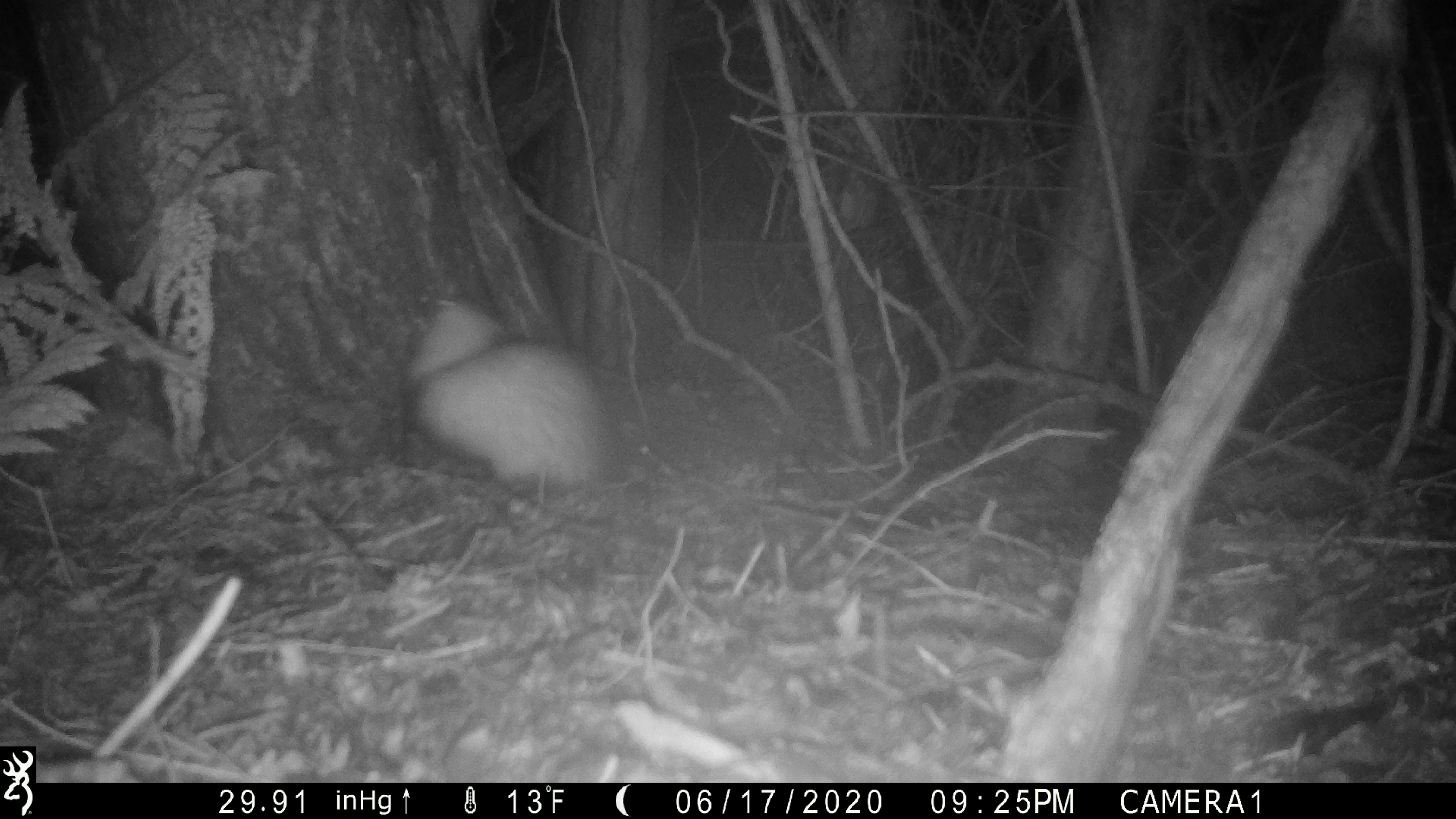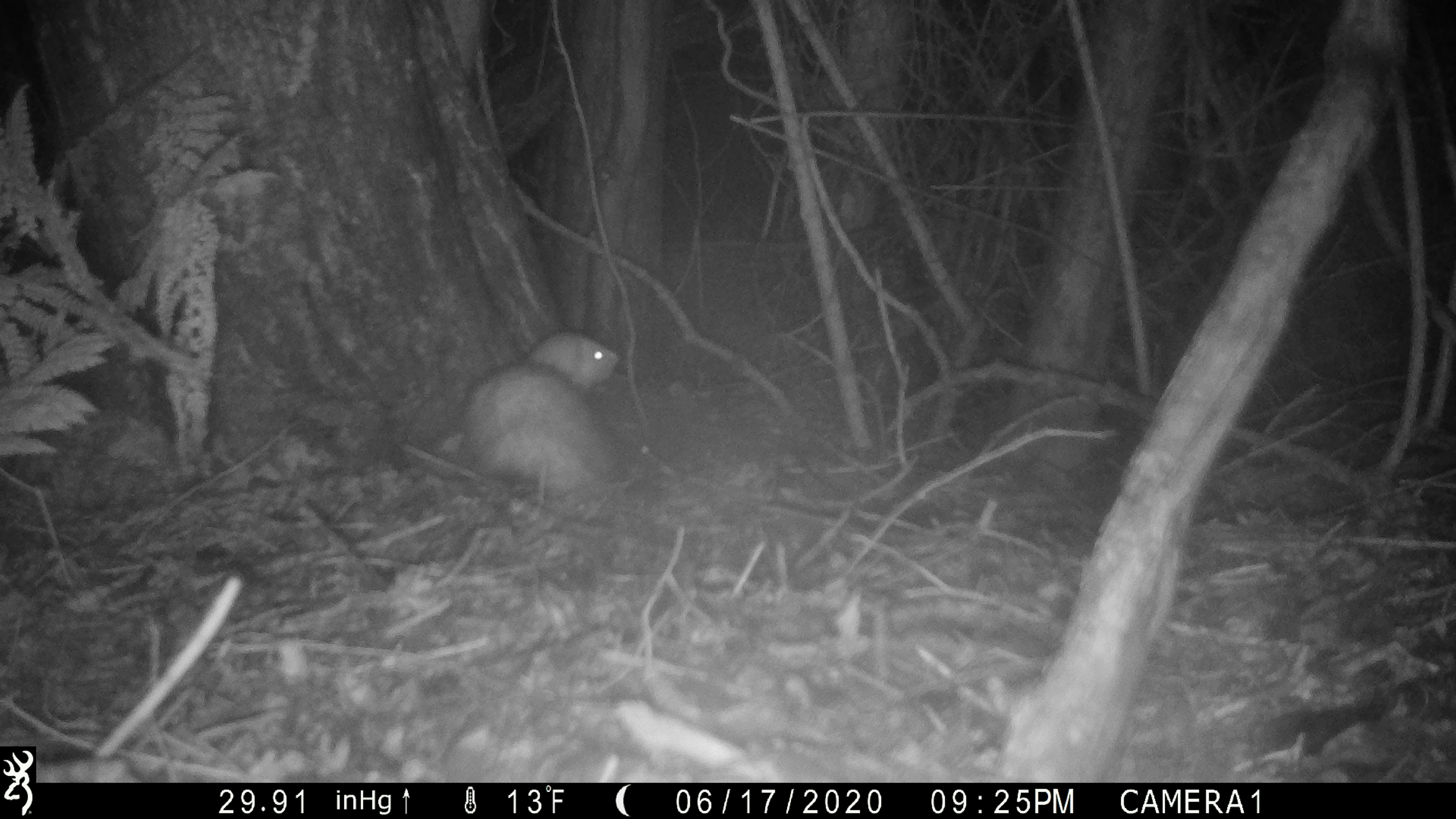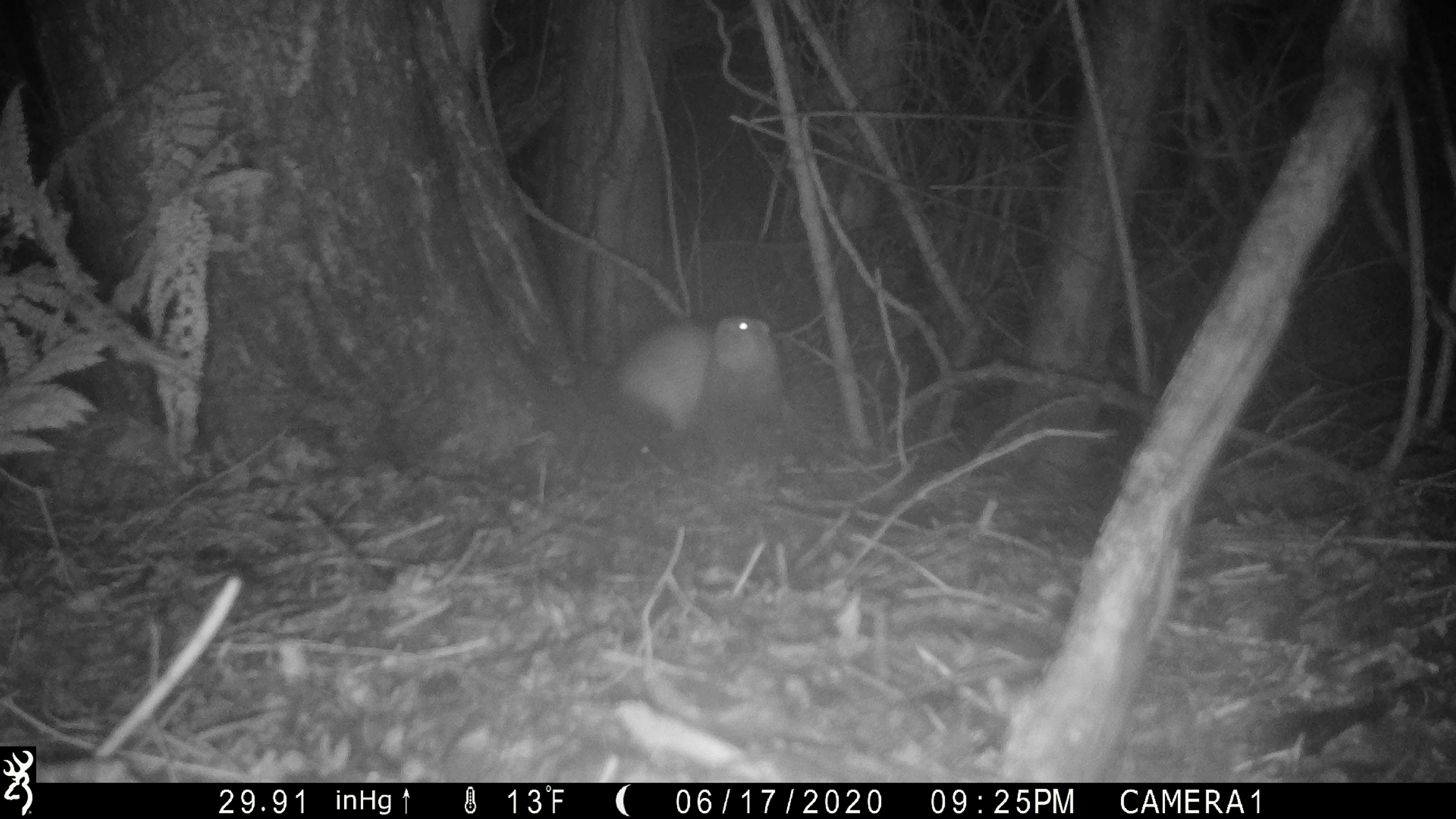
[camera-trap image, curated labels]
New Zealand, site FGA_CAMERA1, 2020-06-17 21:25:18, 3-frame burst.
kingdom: Animalia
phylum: Chordata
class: Mammalia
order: Carnivora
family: Mustelidae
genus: Mustela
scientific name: Mustela furo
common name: ferret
Ferret (Mustela furo).